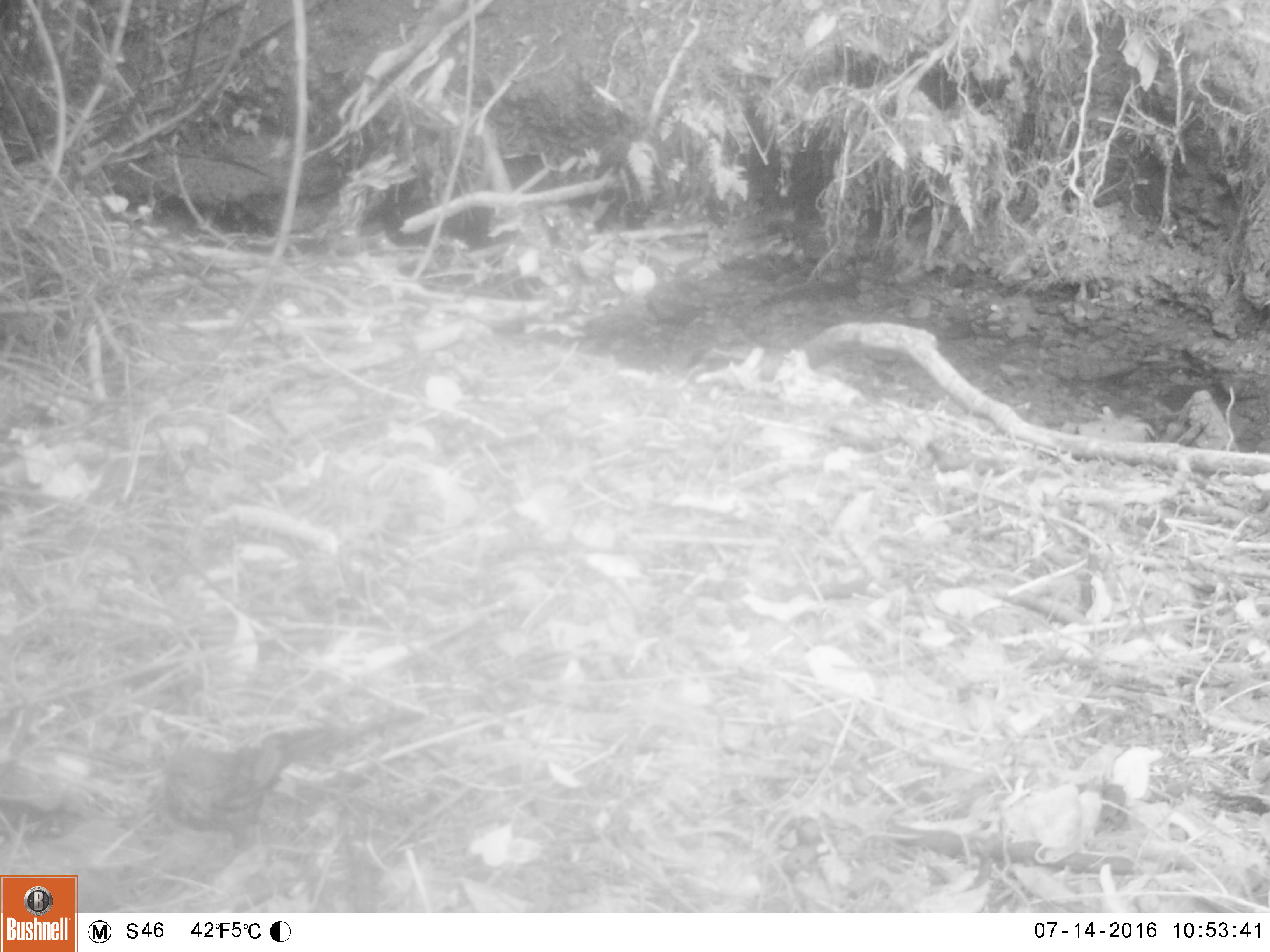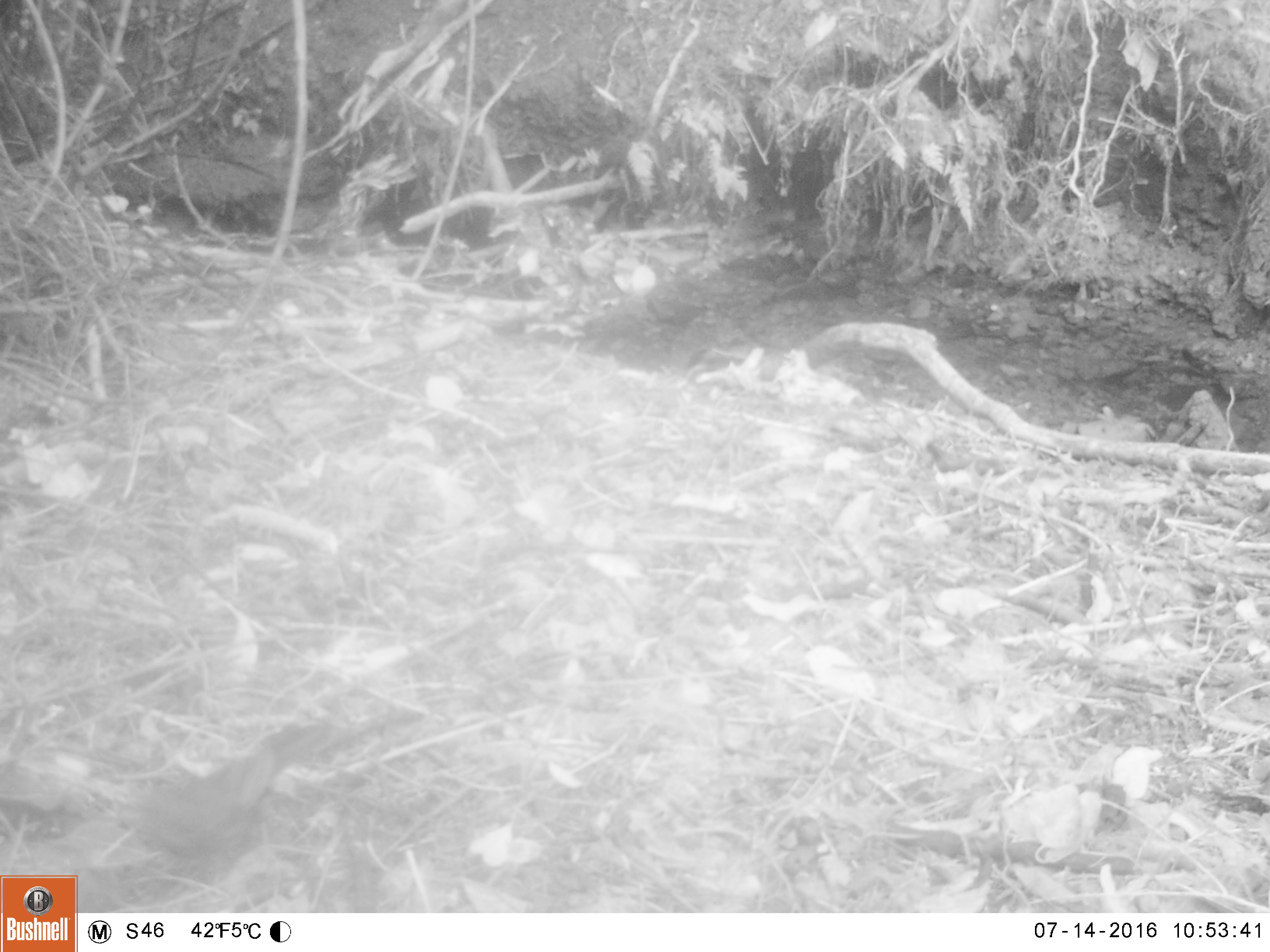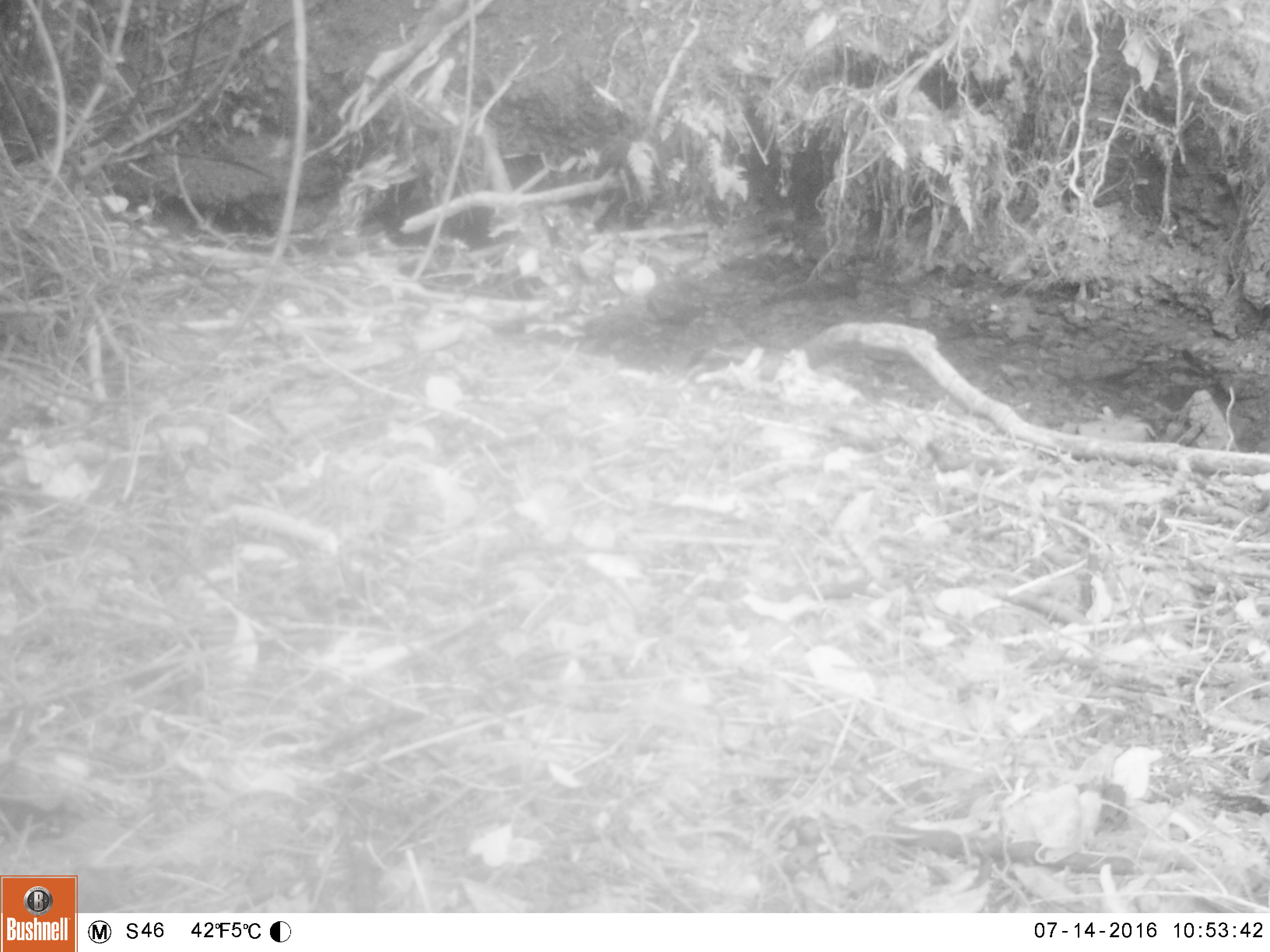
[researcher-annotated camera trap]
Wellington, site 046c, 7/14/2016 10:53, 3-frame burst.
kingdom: Animalia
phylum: Chordata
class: Aves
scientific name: Aves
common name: bird